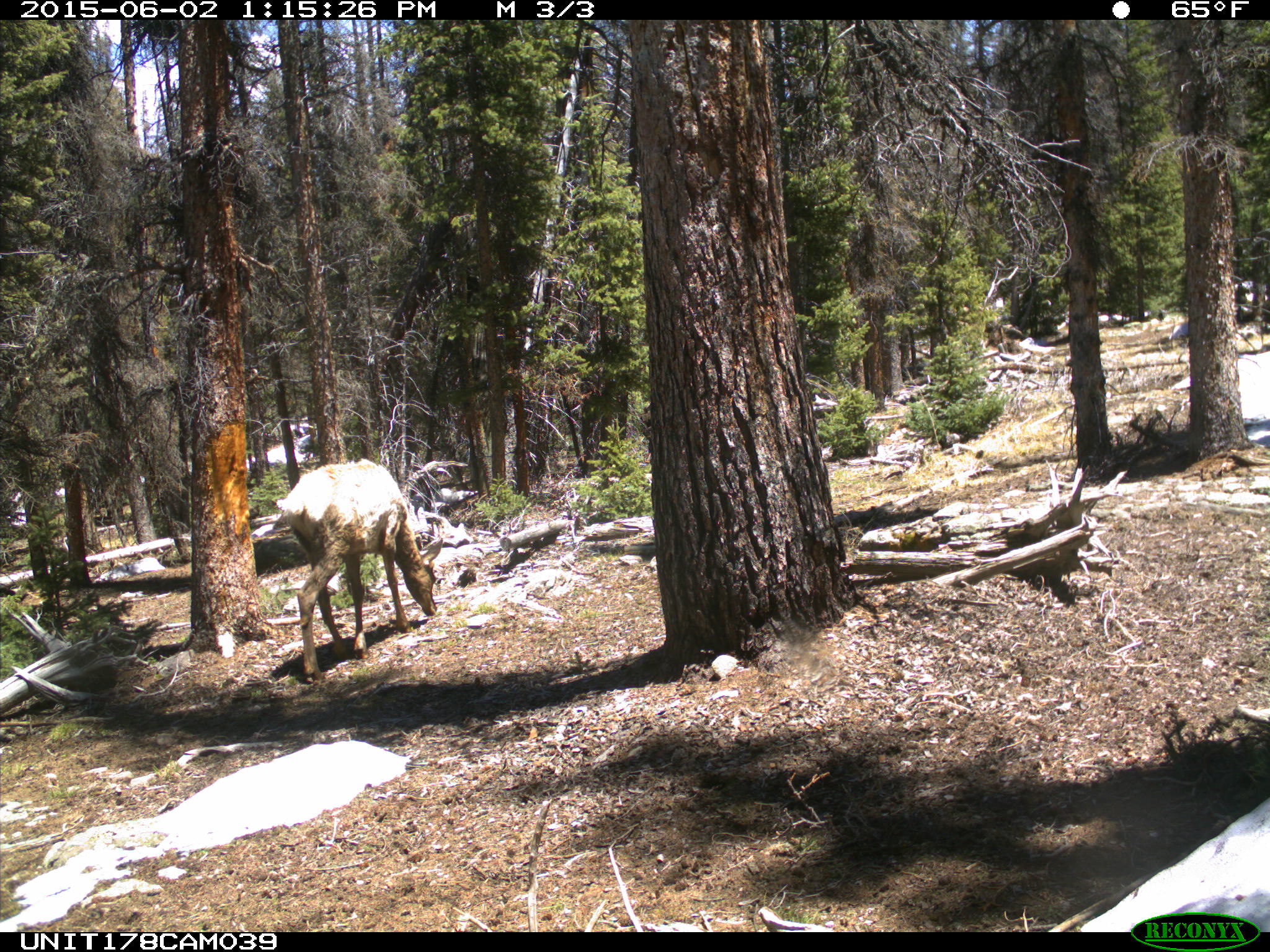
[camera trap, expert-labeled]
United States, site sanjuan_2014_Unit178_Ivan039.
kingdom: Animalia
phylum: Chordata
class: Mammalia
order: Artiodactyla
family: Cervidae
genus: Cervus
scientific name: Cervus elaphus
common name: red deer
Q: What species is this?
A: Cervus elaphus (red deer).